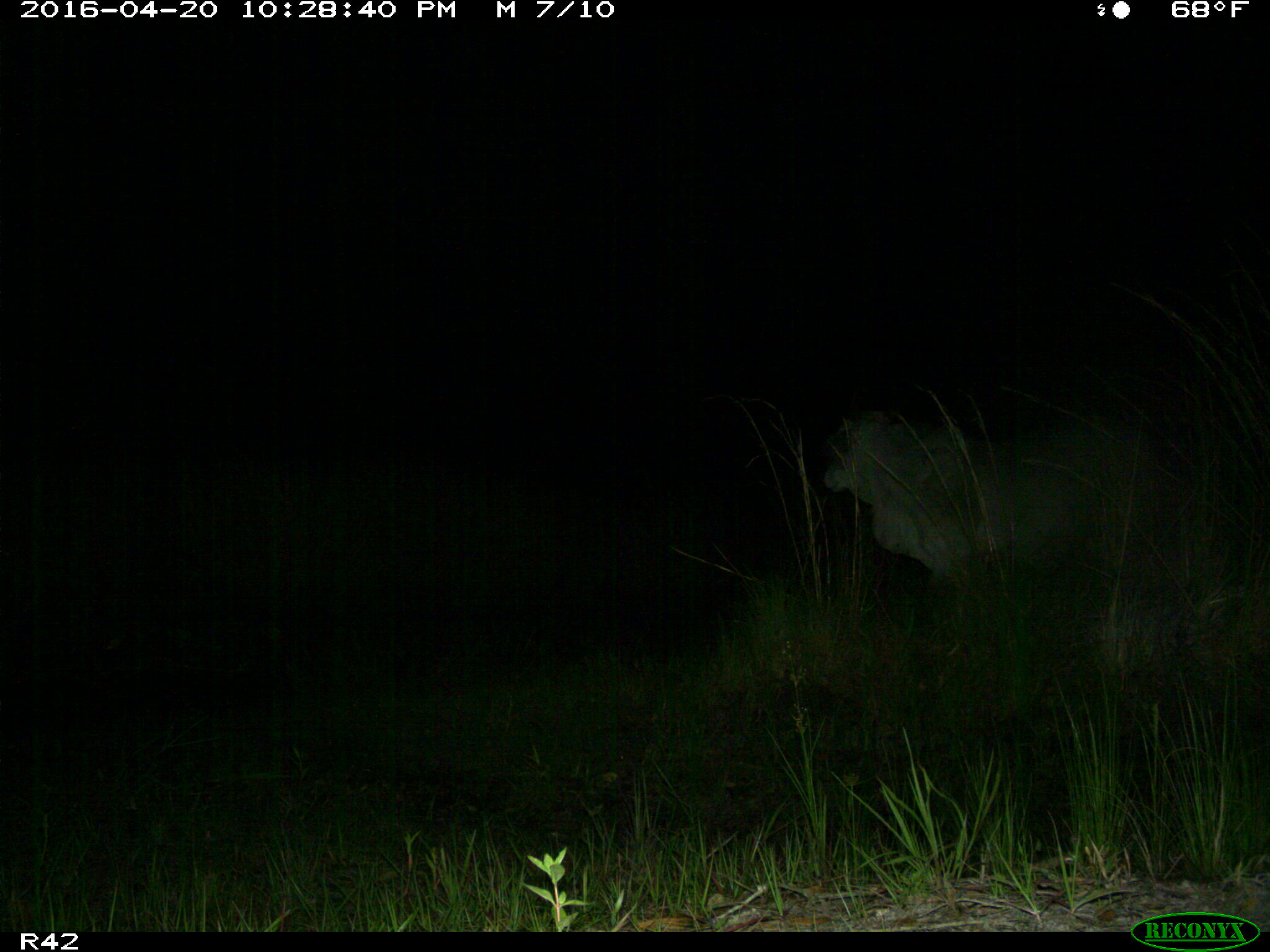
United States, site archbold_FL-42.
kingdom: Animalia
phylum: Chordata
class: Mammalia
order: Artiodactyla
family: Bovidae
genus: Bos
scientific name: Bos taurus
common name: domestic cow